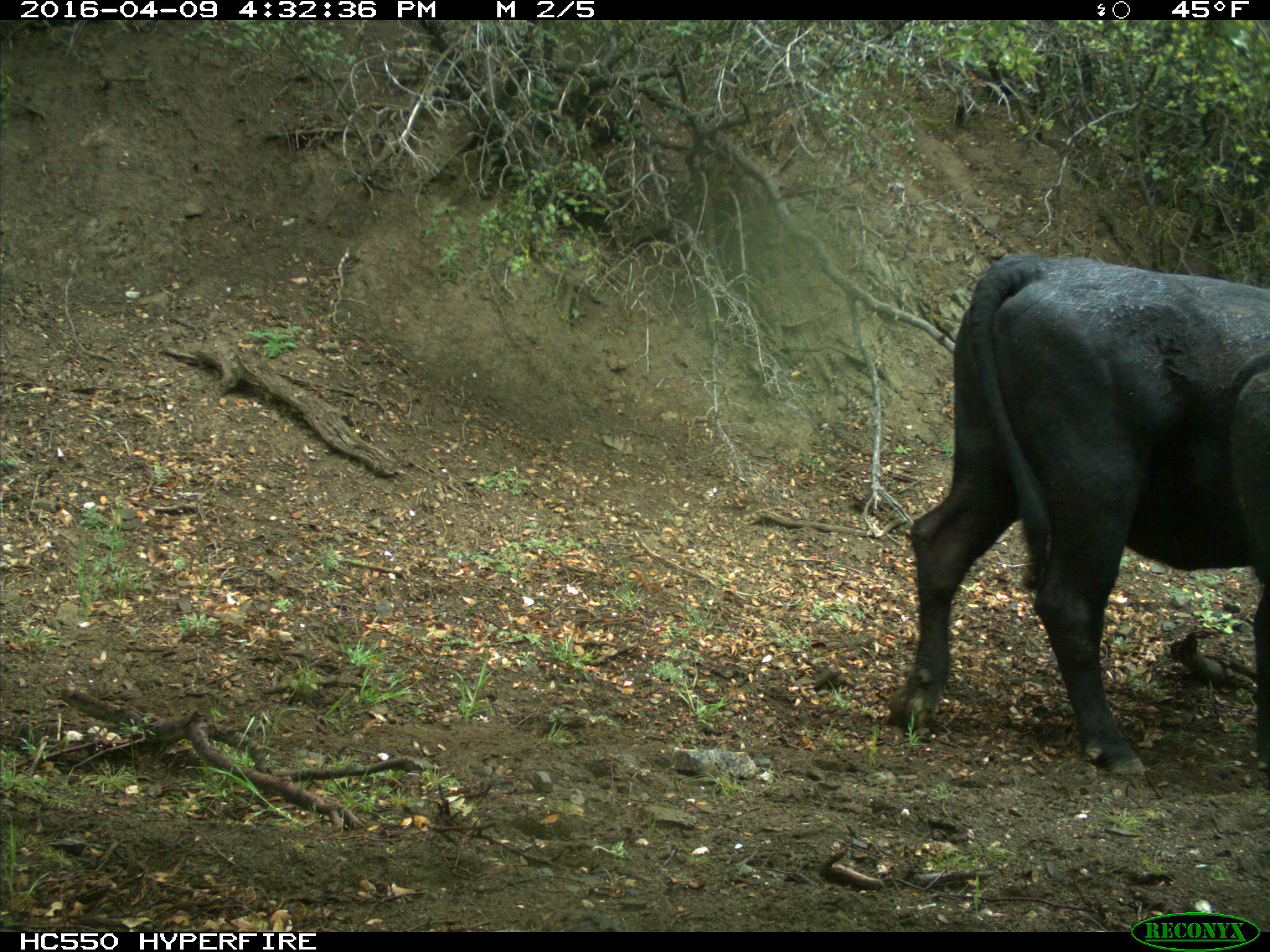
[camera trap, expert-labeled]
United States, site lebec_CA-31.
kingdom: Animalia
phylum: Chordata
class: Mammalia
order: Artiodactyla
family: Bovidae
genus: Bos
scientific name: Bos taurus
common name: domestic cow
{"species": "Bos taurus (domestic cow)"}